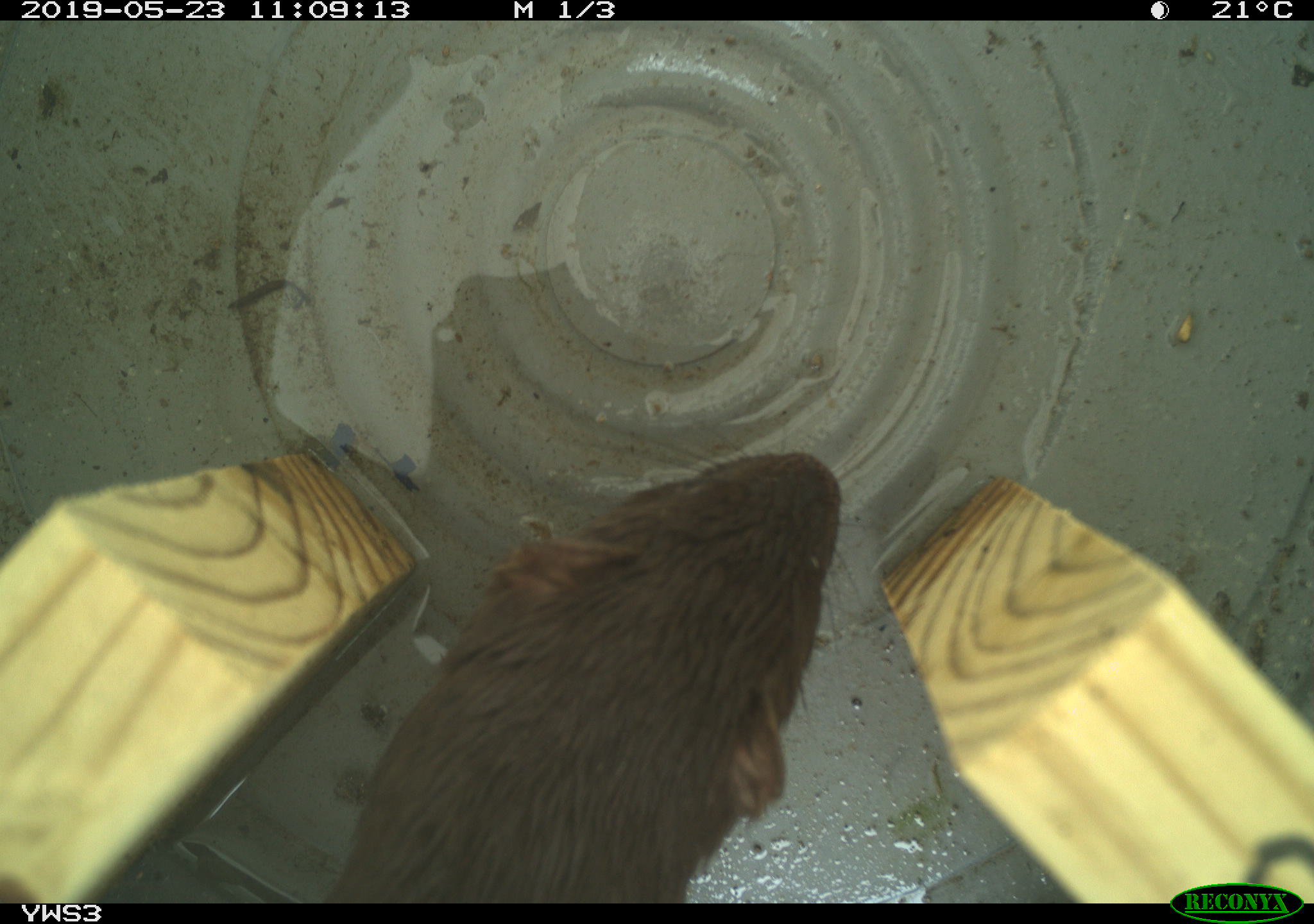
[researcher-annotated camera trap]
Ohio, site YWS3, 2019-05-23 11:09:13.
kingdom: Animalia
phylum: Chordata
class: Mammalia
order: Carnivora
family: Mustelidae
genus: Neogale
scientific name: Neogale vison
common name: american mink